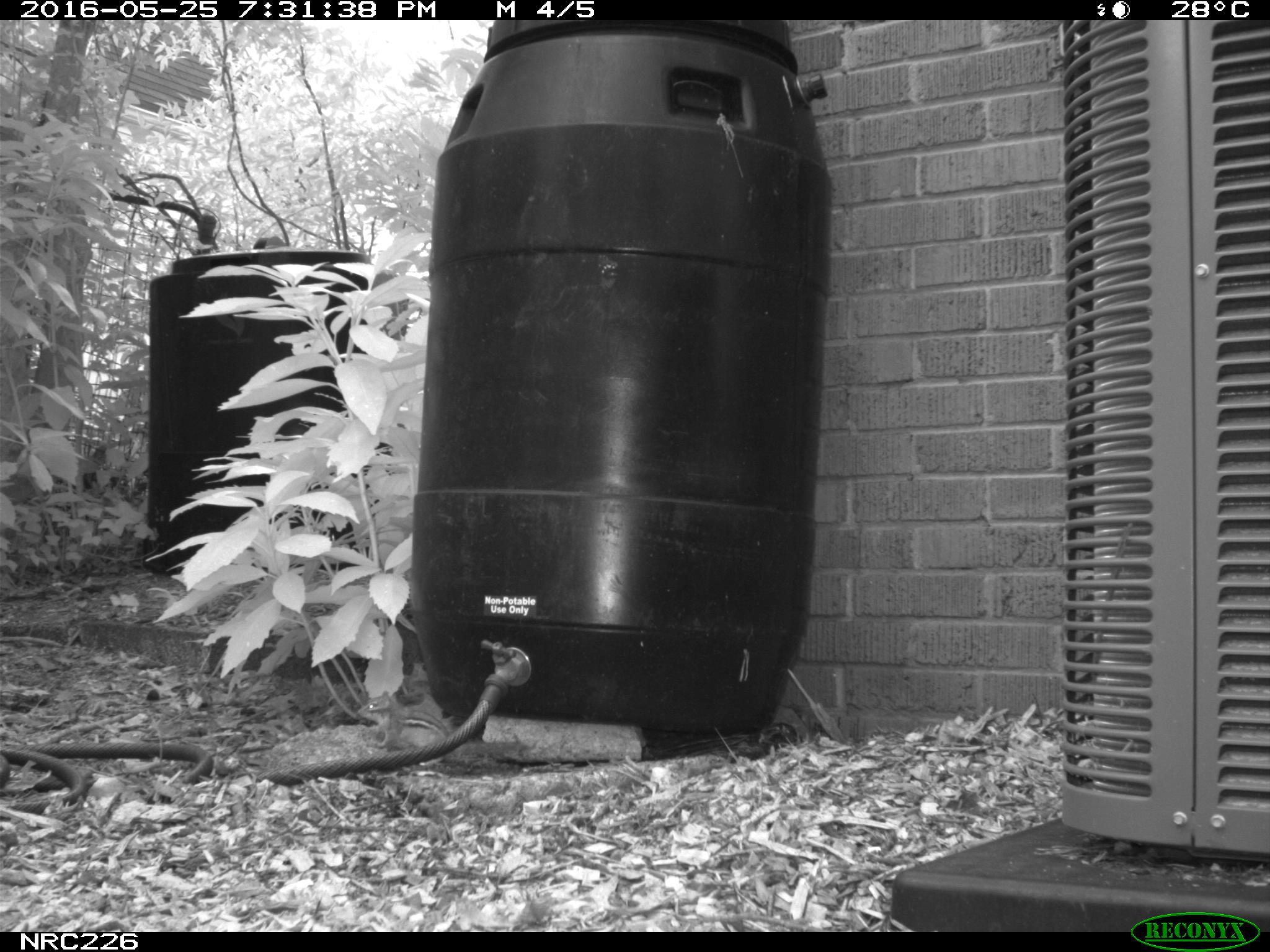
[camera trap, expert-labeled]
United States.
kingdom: Animalia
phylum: Chordata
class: Mammalia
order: Rodentia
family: Sciuridae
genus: Tamias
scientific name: Tamias striatus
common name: eastern chipmunk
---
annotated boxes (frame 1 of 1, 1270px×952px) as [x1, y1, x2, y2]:
Eastern Chipmunk: [353, 685, 534, 769]